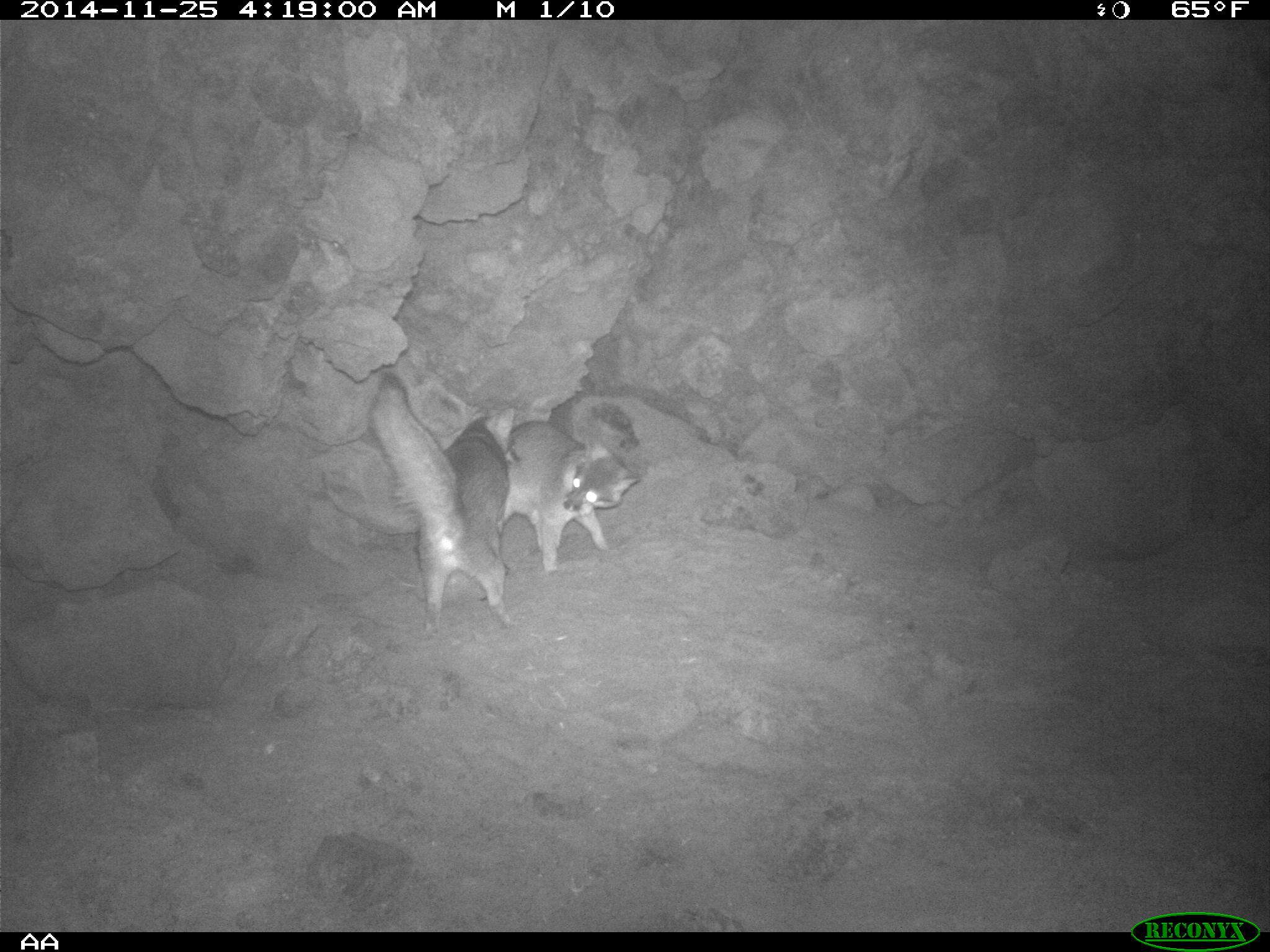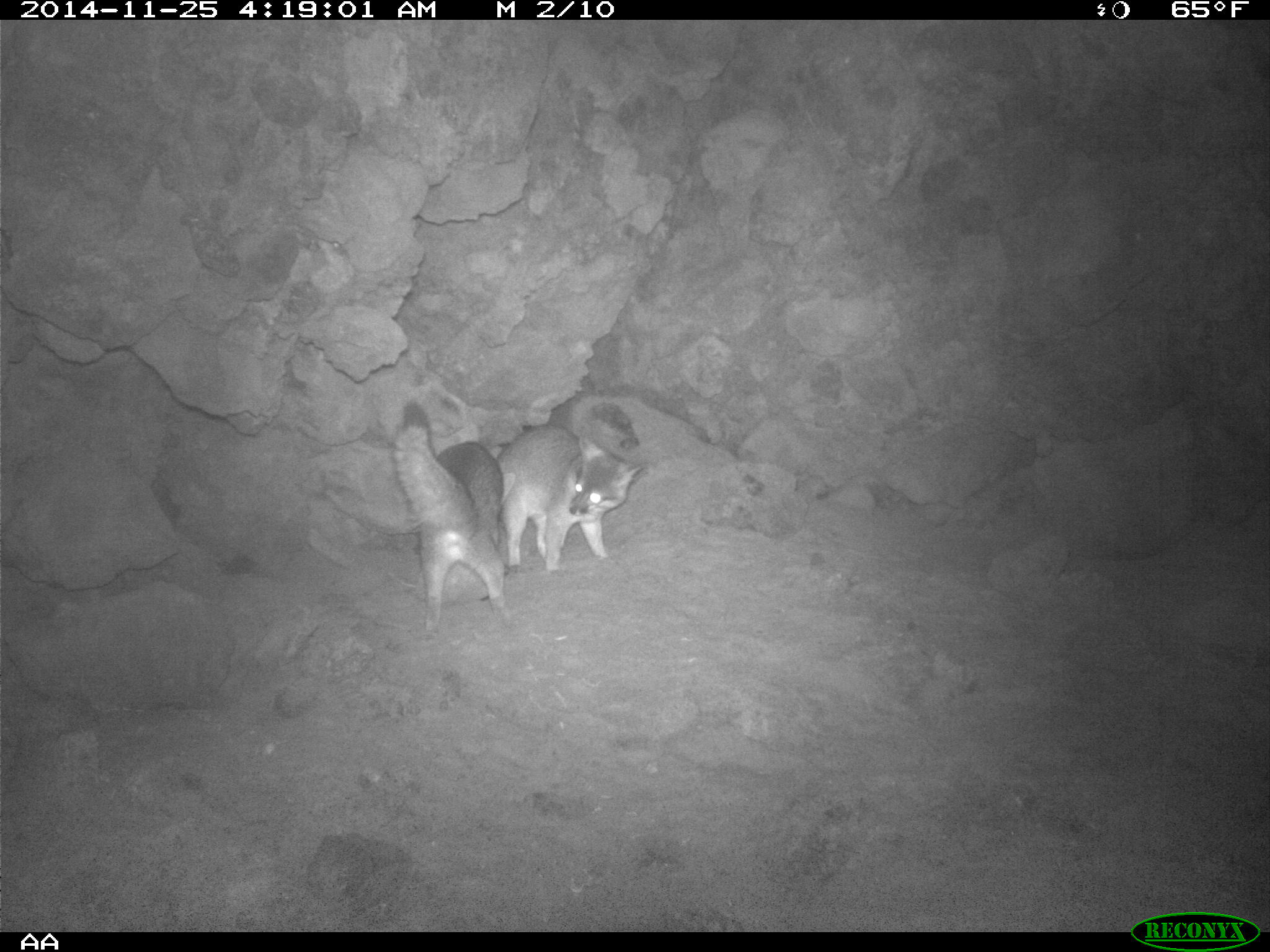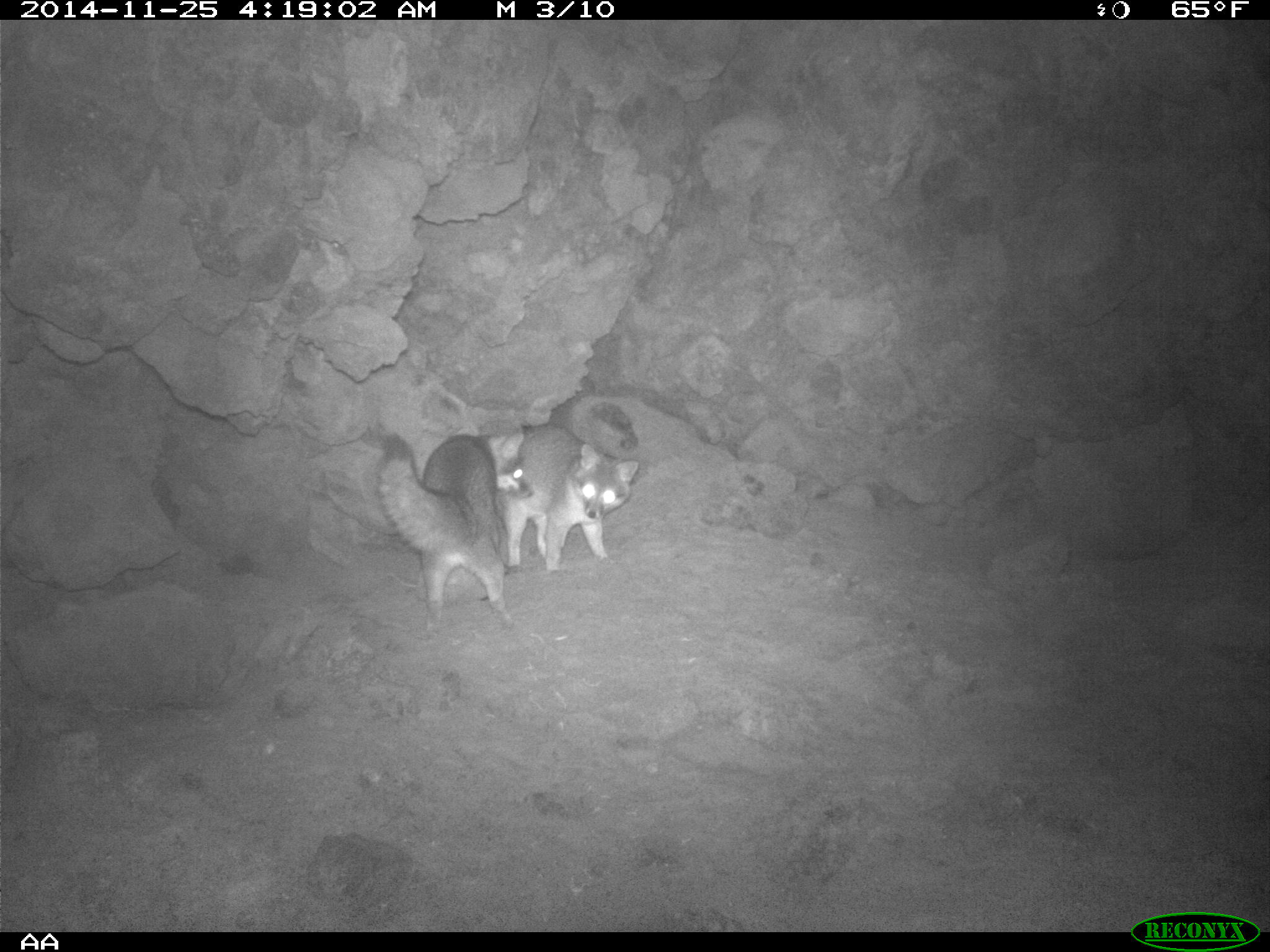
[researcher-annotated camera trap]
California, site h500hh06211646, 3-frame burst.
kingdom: Animalia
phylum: Chordata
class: Mammalia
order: Carnivora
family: Canidae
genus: Urocyon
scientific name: Urocyon littoralis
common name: island fox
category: fox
Fox (island fox) (Urocyon littoralis).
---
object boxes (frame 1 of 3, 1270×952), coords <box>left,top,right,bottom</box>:
fox: <box>369,371,514,637</box>; <box>493,420,642,575</box>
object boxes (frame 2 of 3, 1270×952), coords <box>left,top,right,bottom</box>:
fox: <box>393,425,503,631</box>; <box>495,423,644,570</box>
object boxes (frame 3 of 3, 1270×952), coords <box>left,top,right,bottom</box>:
fox: <box>375,423,534,618</box>; <box>495,425,639,570</box>